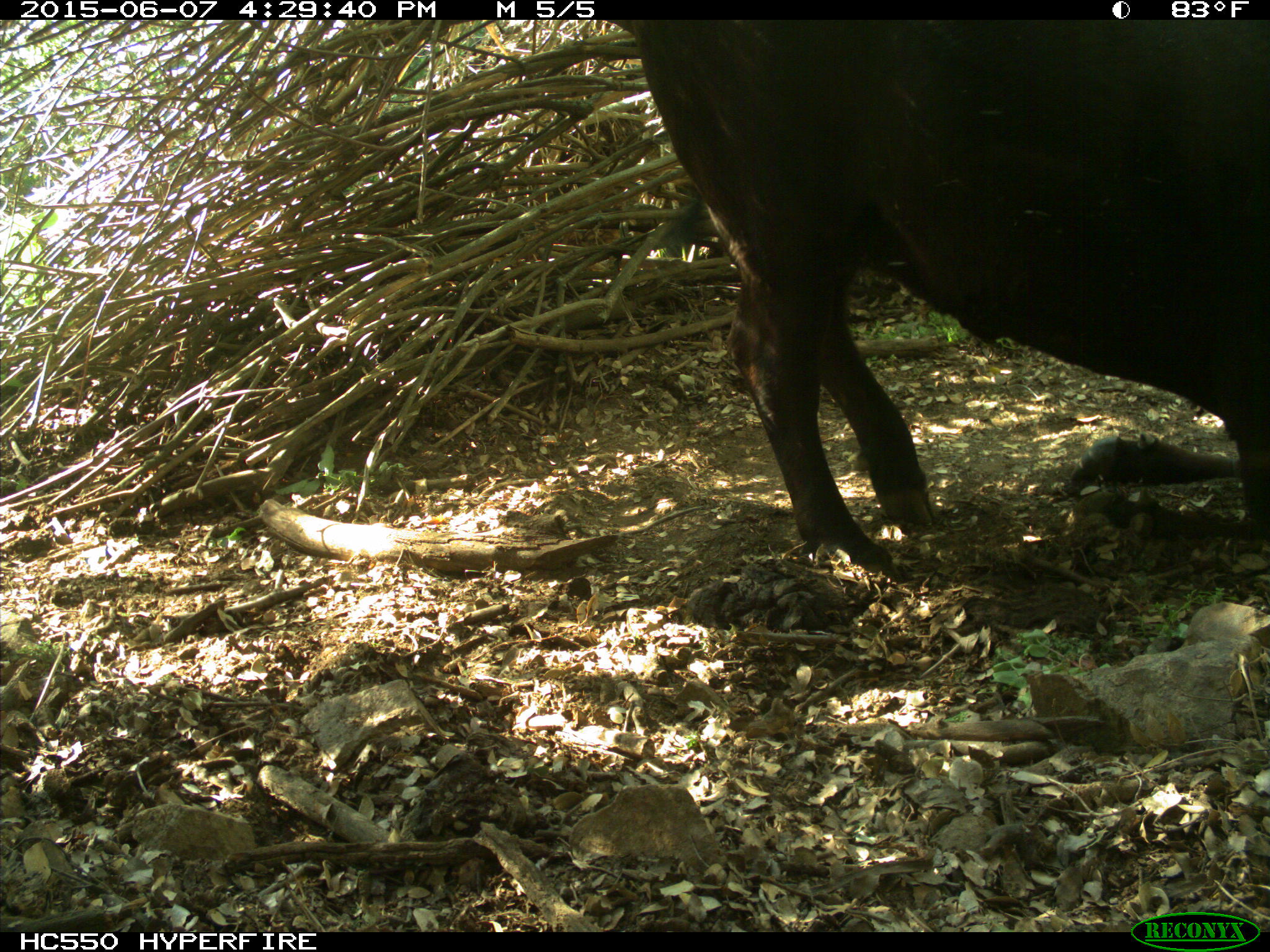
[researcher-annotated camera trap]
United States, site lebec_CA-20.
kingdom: Animalia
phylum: Chordata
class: Mammalia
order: Artiodactyla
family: Bovidae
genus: Bos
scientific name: Bos taurus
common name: domestic cow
Bos taurus (domestic cow).